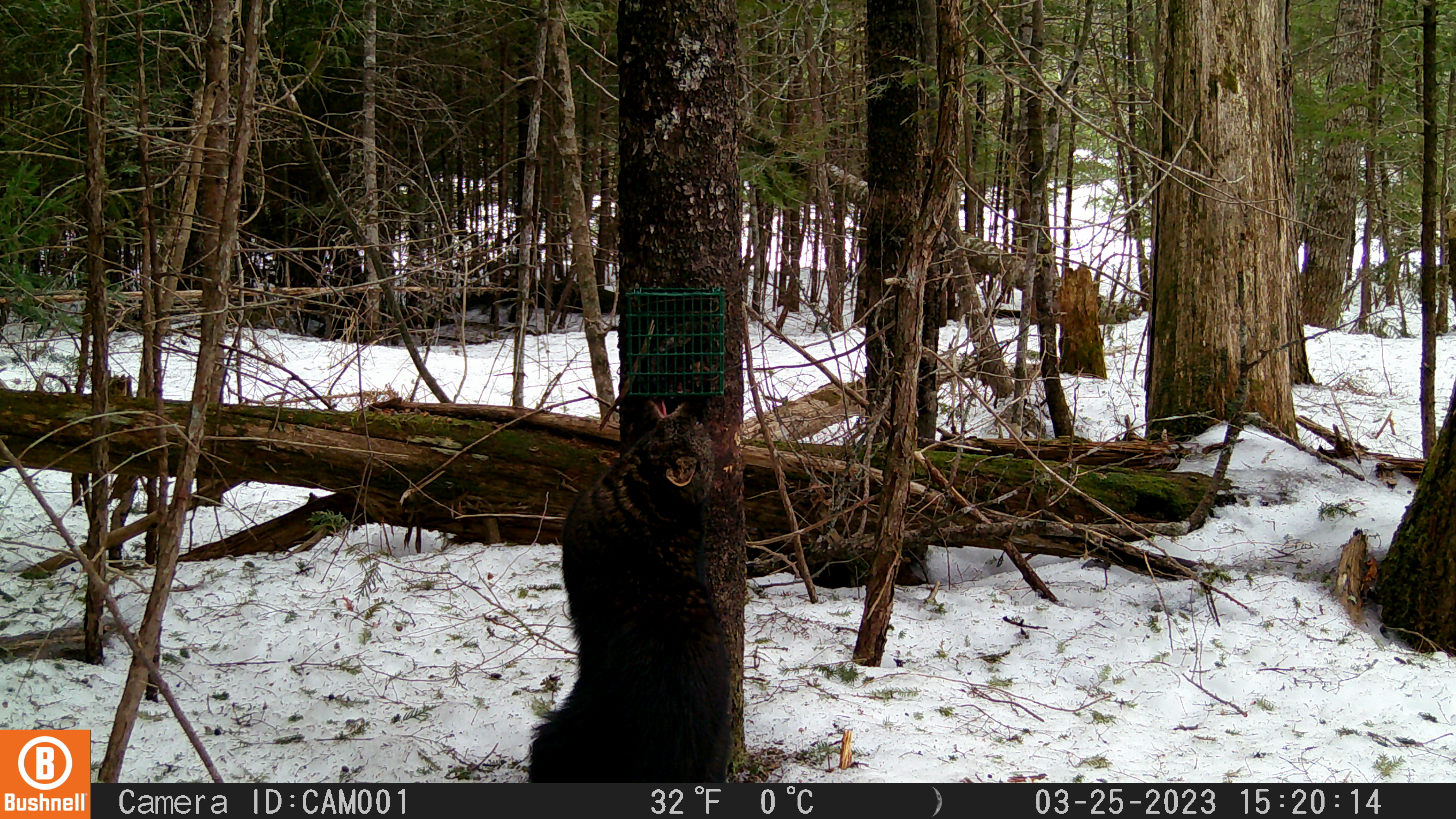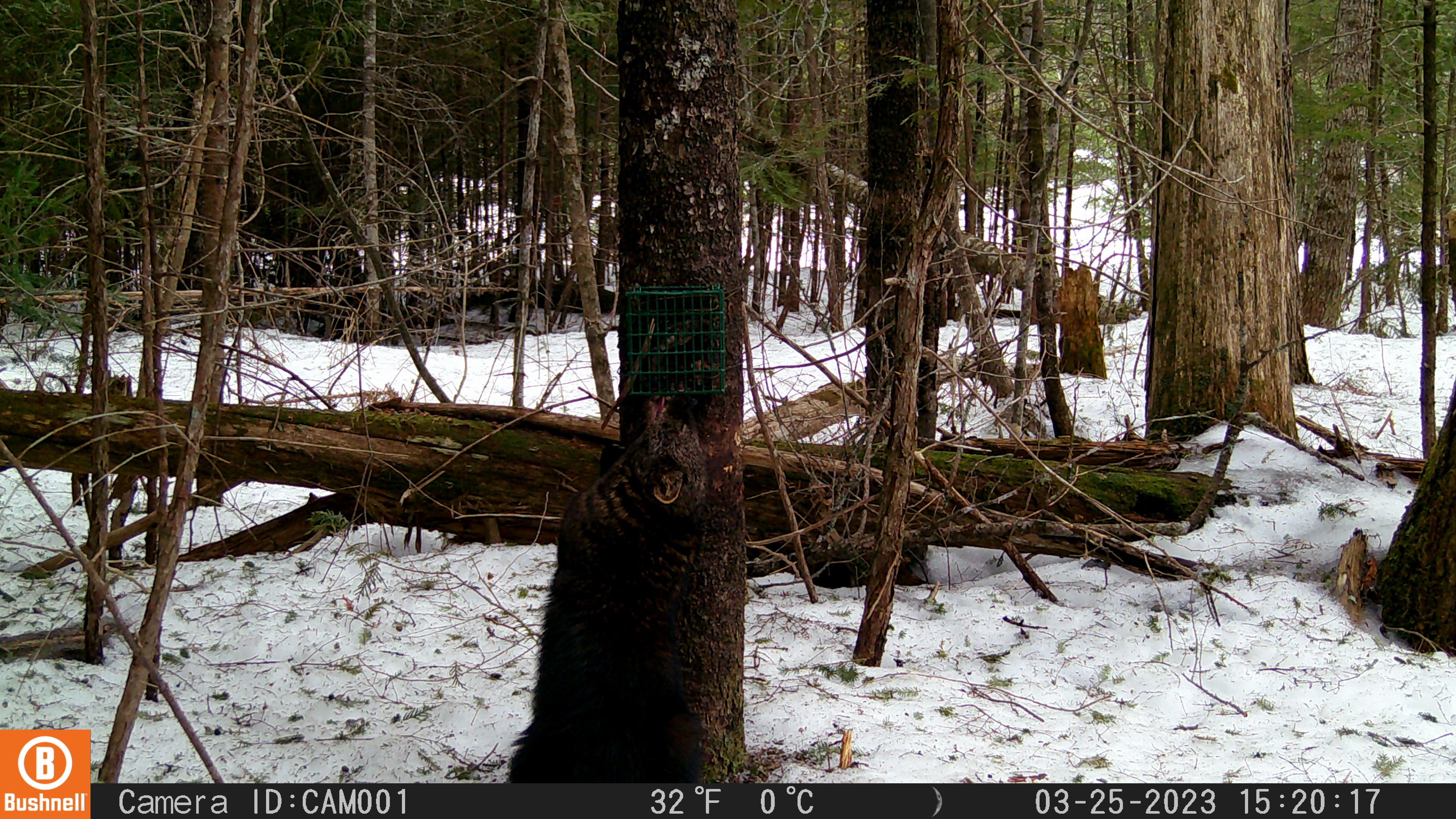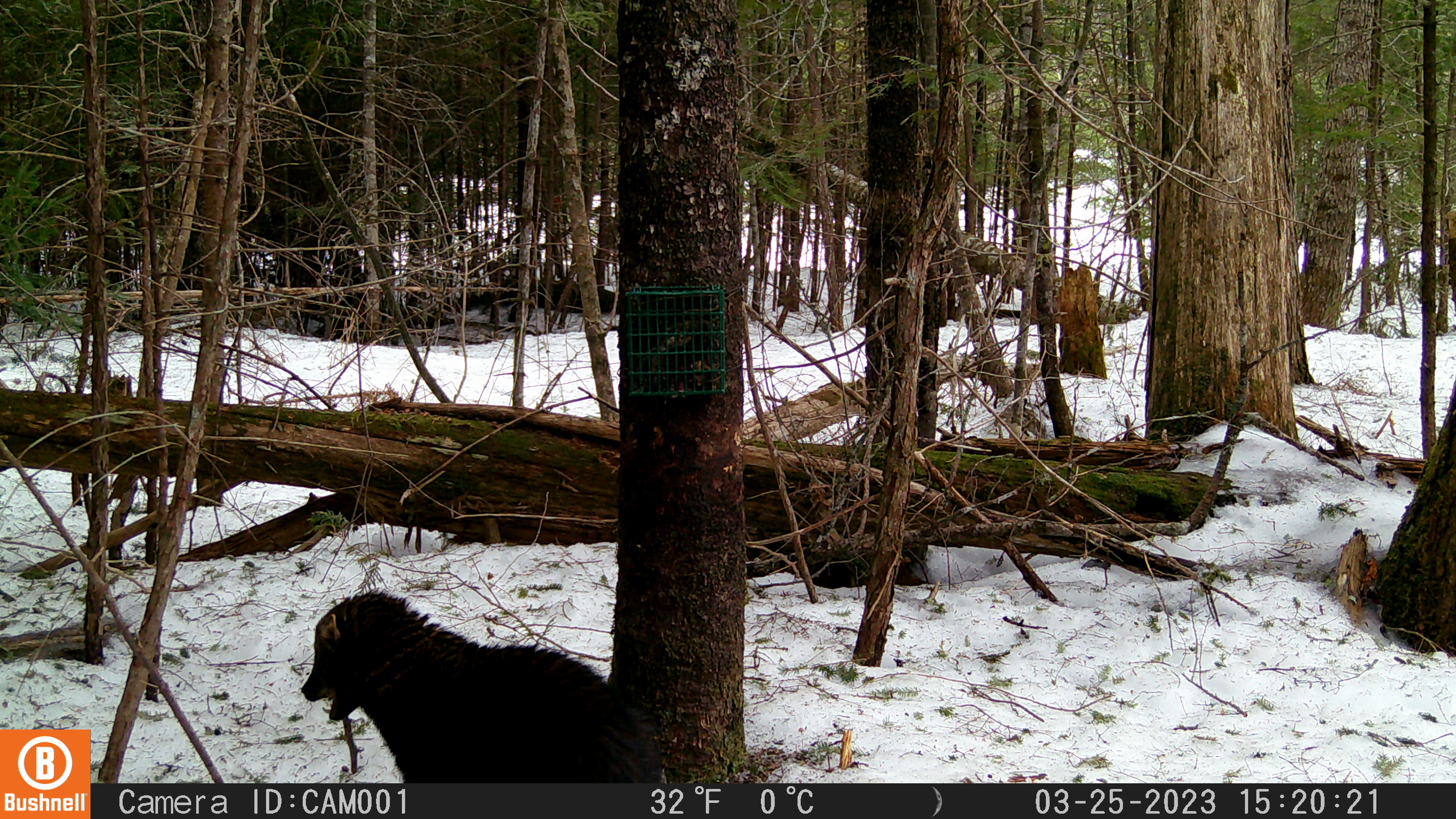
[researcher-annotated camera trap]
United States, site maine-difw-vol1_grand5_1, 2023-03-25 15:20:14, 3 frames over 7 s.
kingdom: Animalia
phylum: Chordata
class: Mammalia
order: Carnivora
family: Mustelidae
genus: Pekania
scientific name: Pekania pennanti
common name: fisher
Fisher (Pekania pennanti).